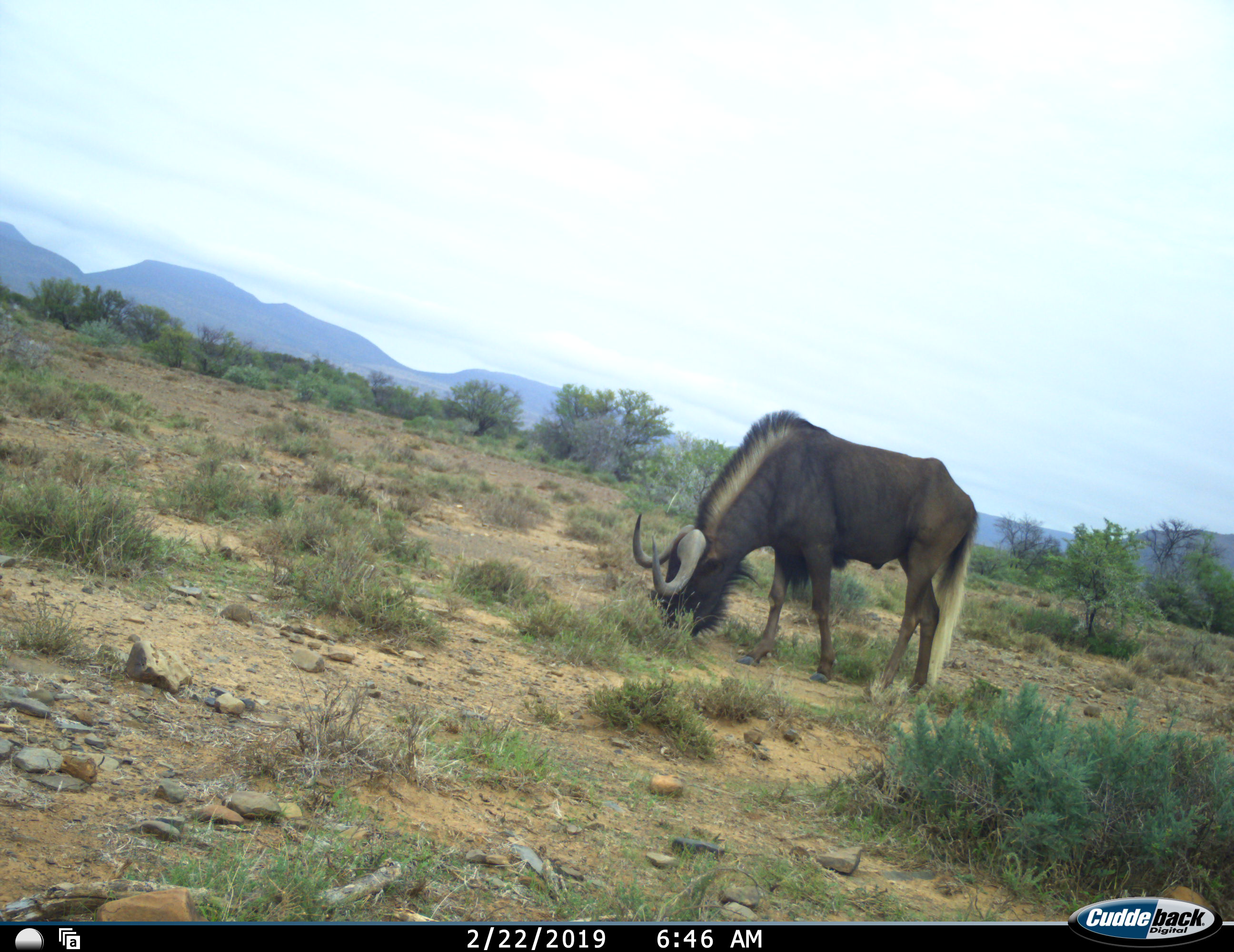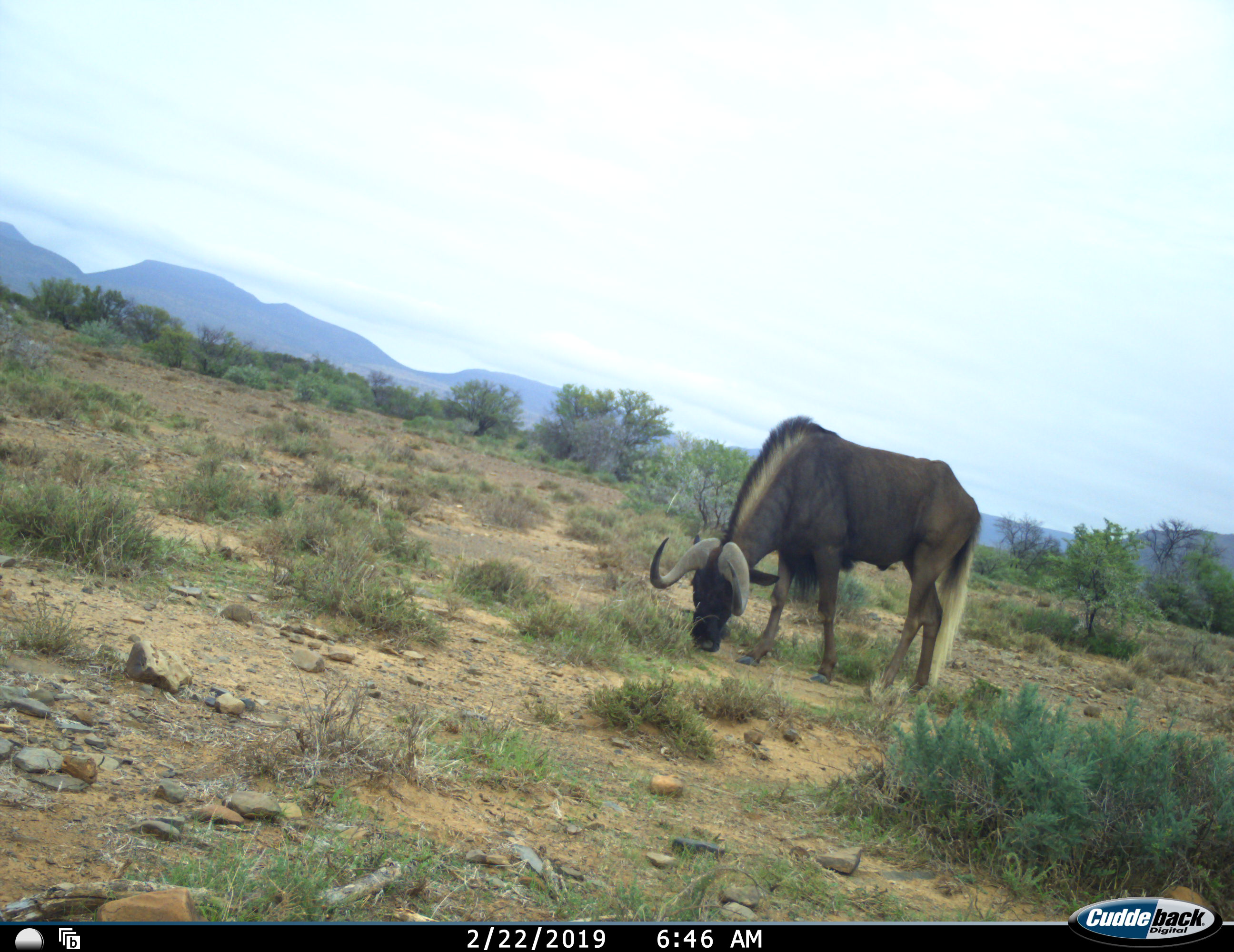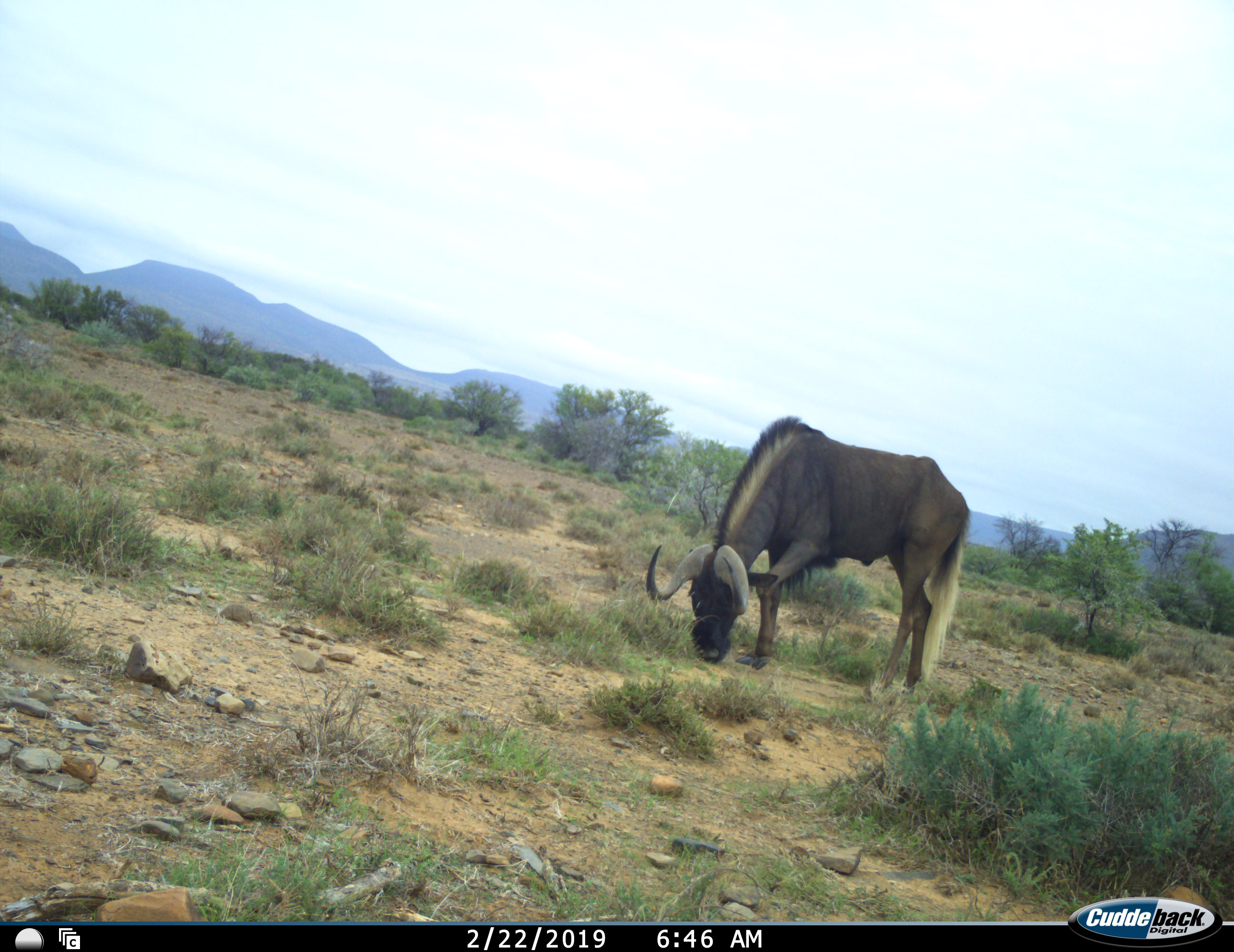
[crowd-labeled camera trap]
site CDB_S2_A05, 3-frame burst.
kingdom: Animalia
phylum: Chordata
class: Mammalia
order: Artiodactyla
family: Bovidae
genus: Connochaetes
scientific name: Connochaetes gnou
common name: black wildebeest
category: wildebeestblack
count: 1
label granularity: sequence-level